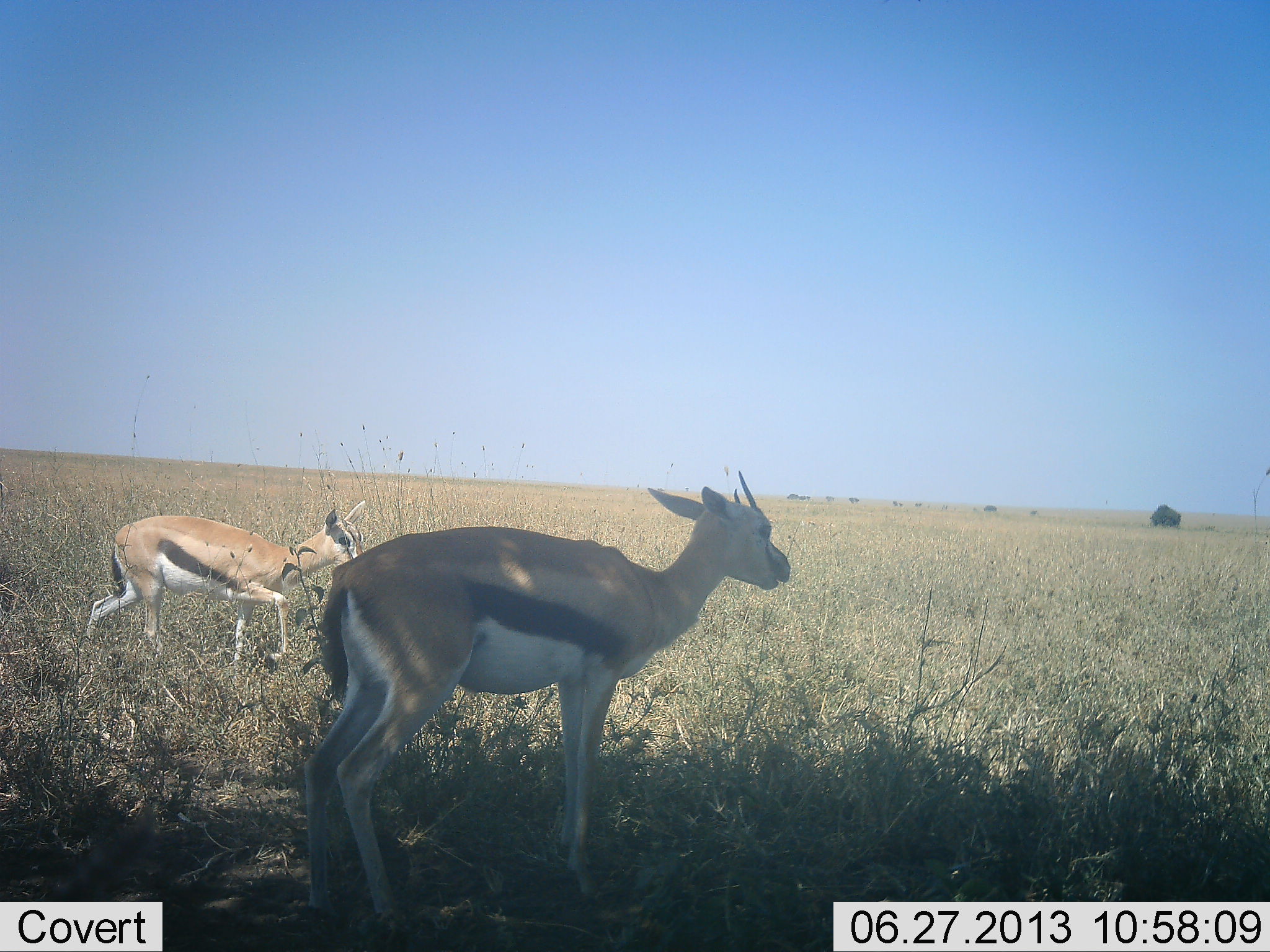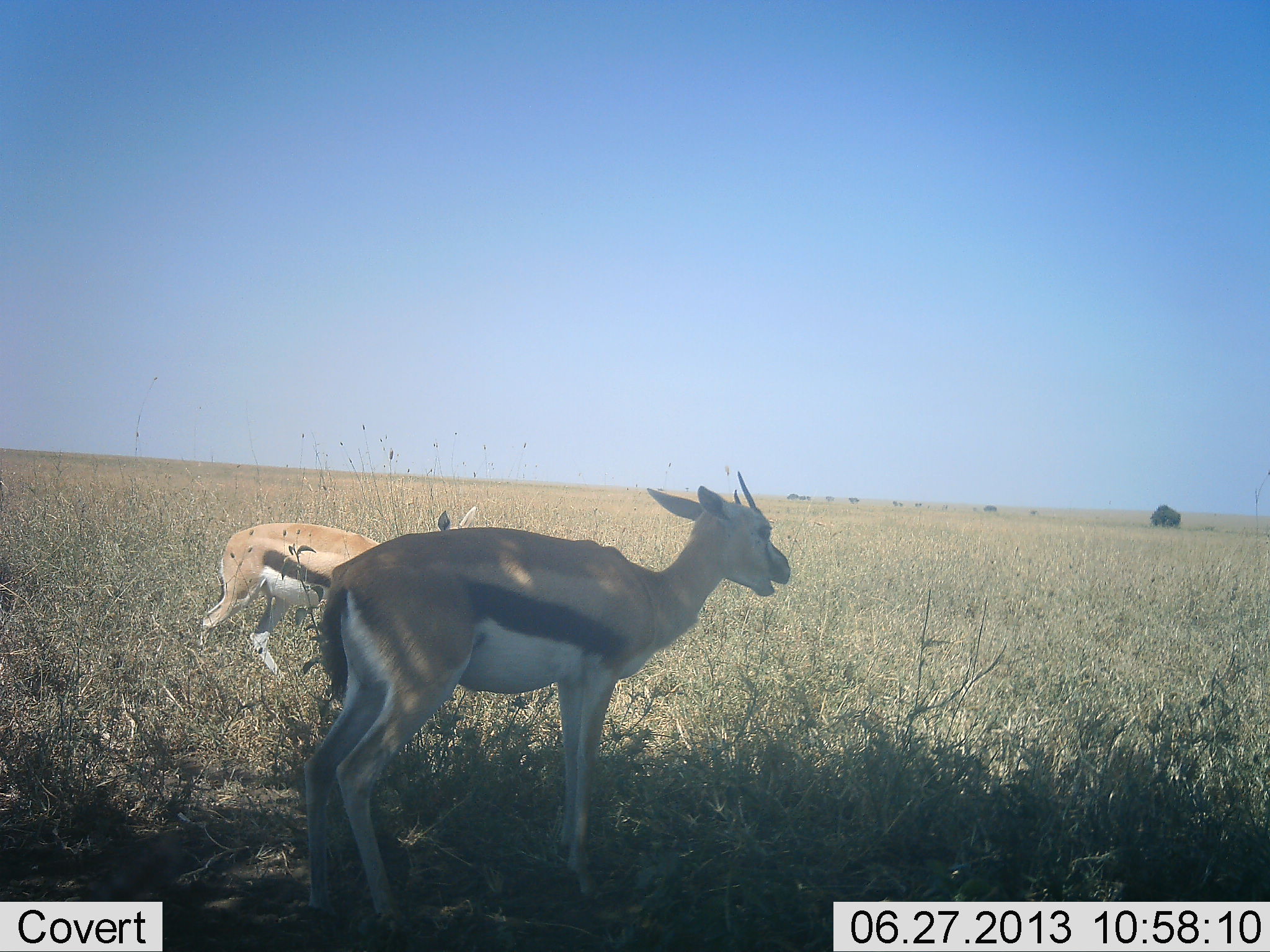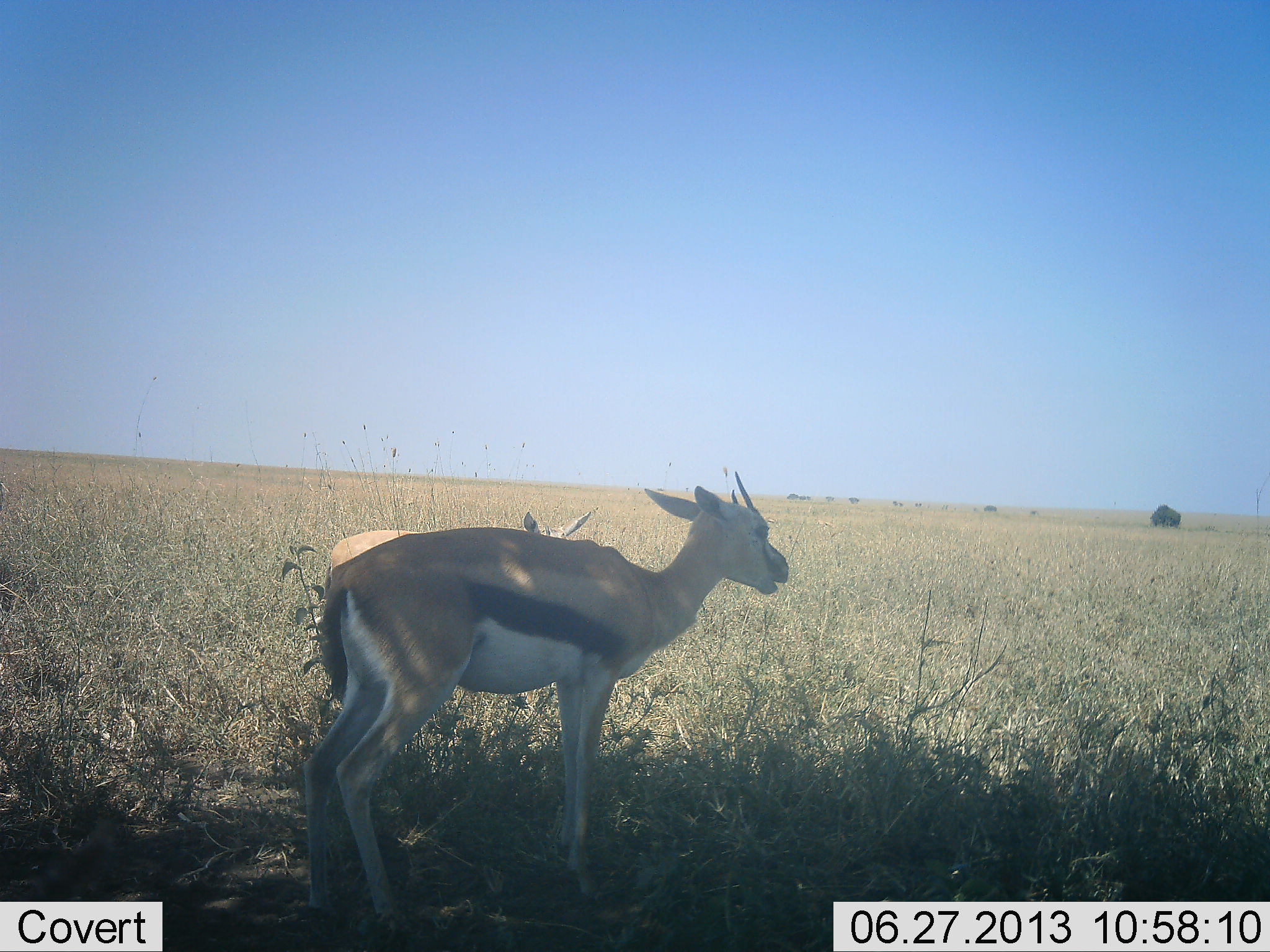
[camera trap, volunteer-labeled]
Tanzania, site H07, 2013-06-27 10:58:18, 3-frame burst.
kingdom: Animalia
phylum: Chordata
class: Mammalia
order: Artiodactyla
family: Bovidae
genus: Eudorcas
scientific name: Eudorcas thomsonii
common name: thomson's gazelle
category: gazellethomsons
Gazellethomsons (thomson's gazelle) (Eudorcas thomsonii), count 2. Behavior (volunteer vote fractions): standing 79%, resting 6%, moving 62%, interacting 3%. Young present (vote fraction): 3%. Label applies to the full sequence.